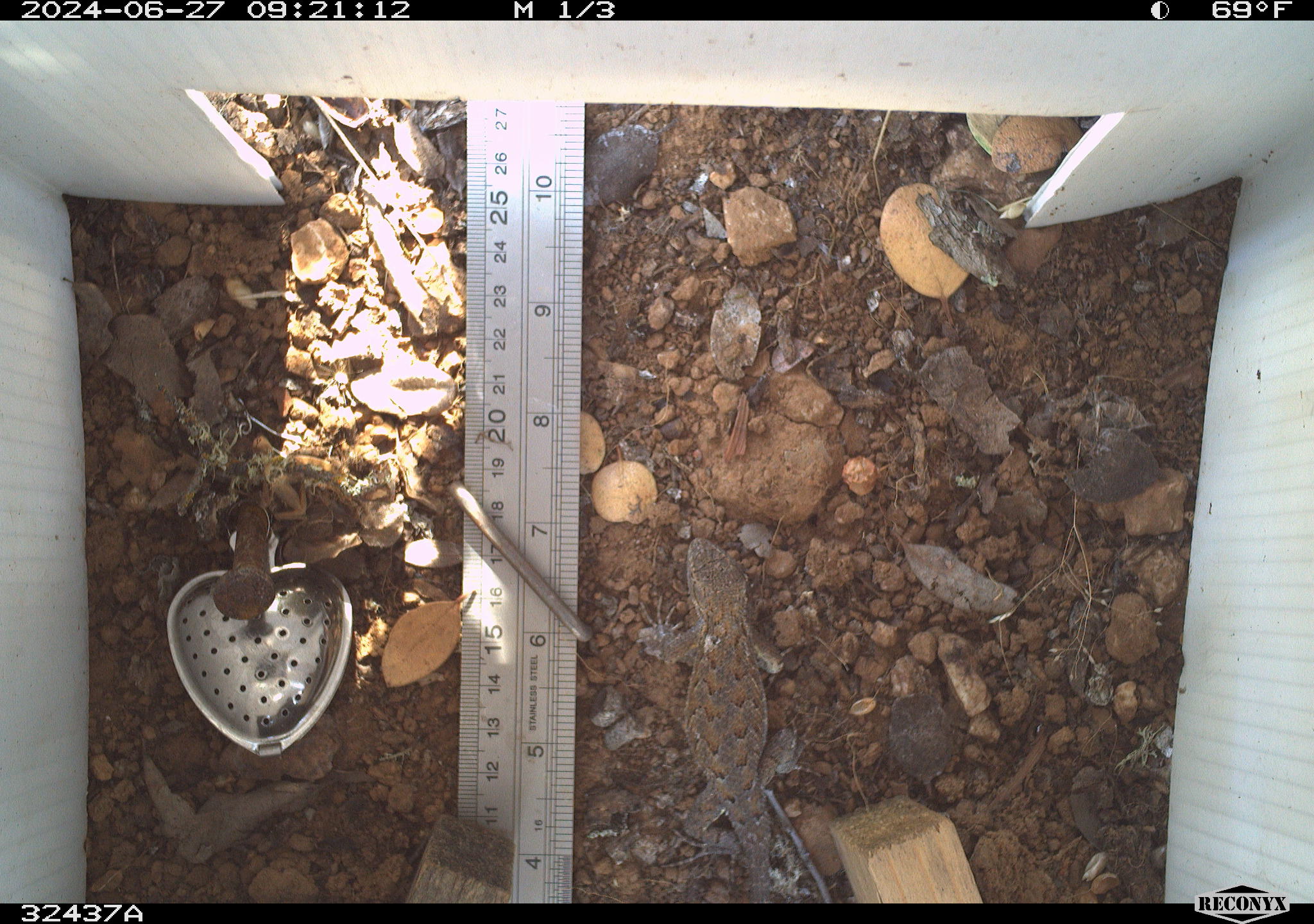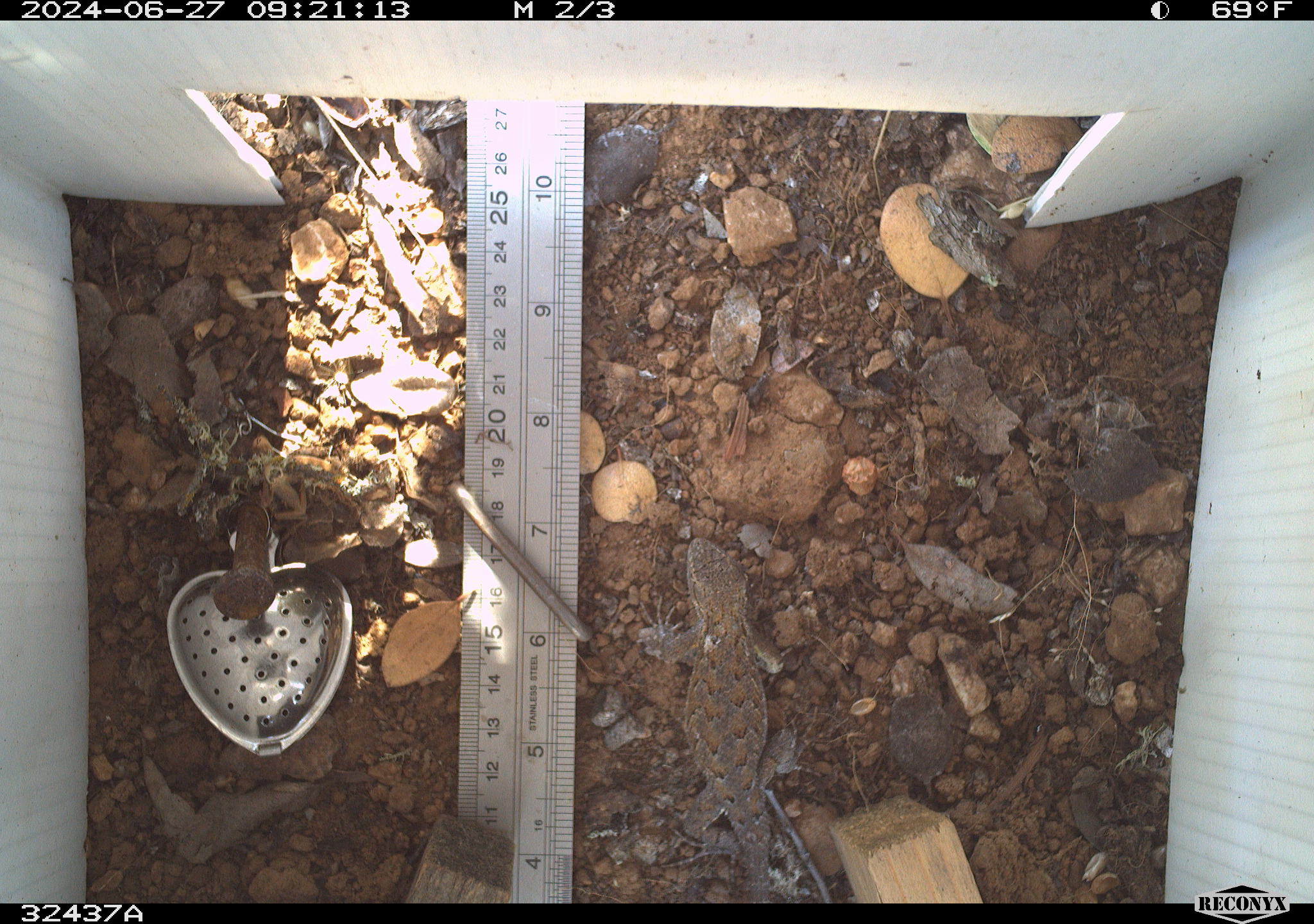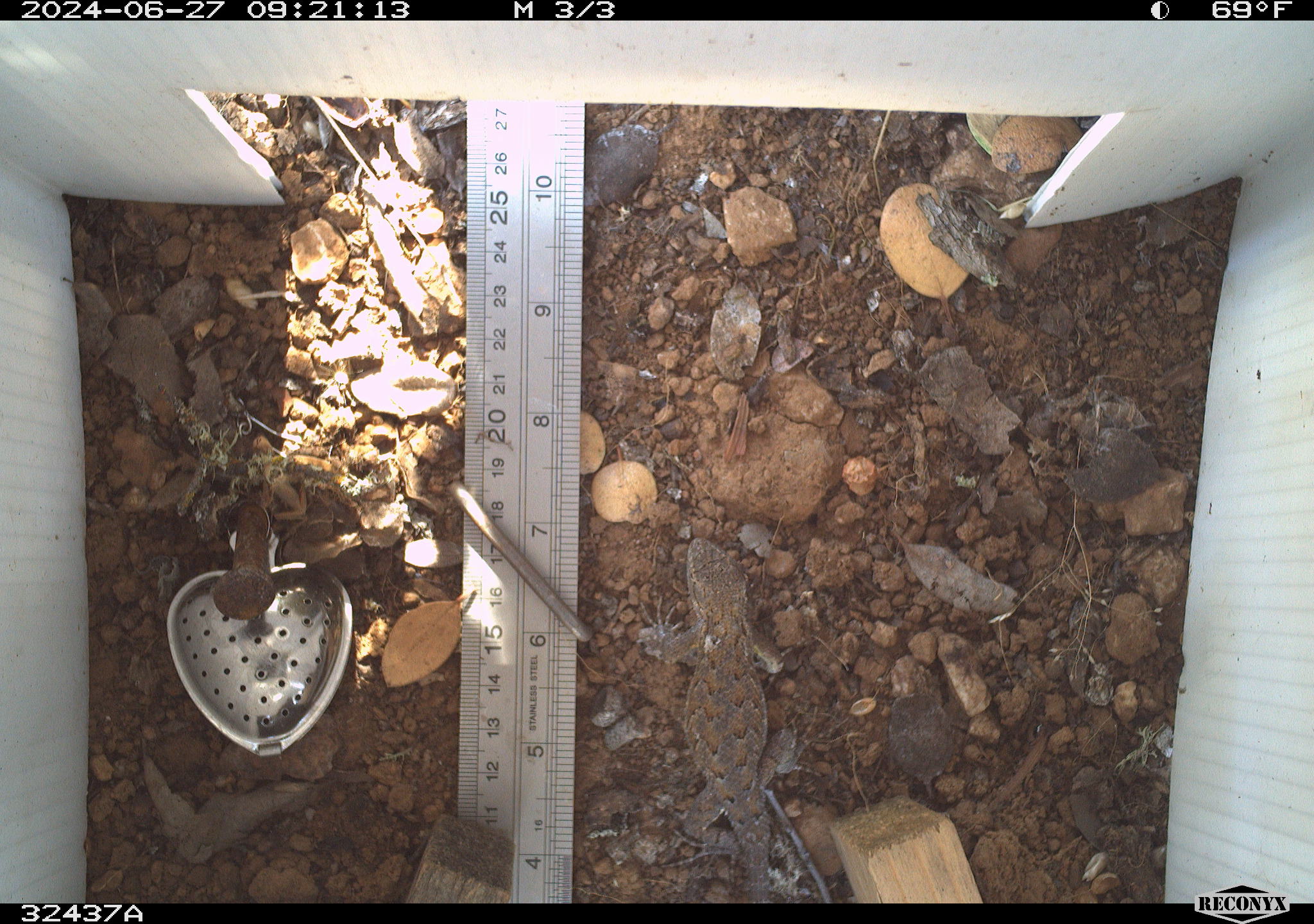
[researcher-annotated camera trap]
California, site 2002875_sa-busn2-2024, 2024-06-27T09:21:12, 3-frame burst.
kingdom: Animalia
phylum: Chordata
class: Reptilia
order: Squamata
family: Phrynosomatidae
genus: Sceloporus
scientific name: Sceloporus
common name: spiny lizards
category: sceloporus species